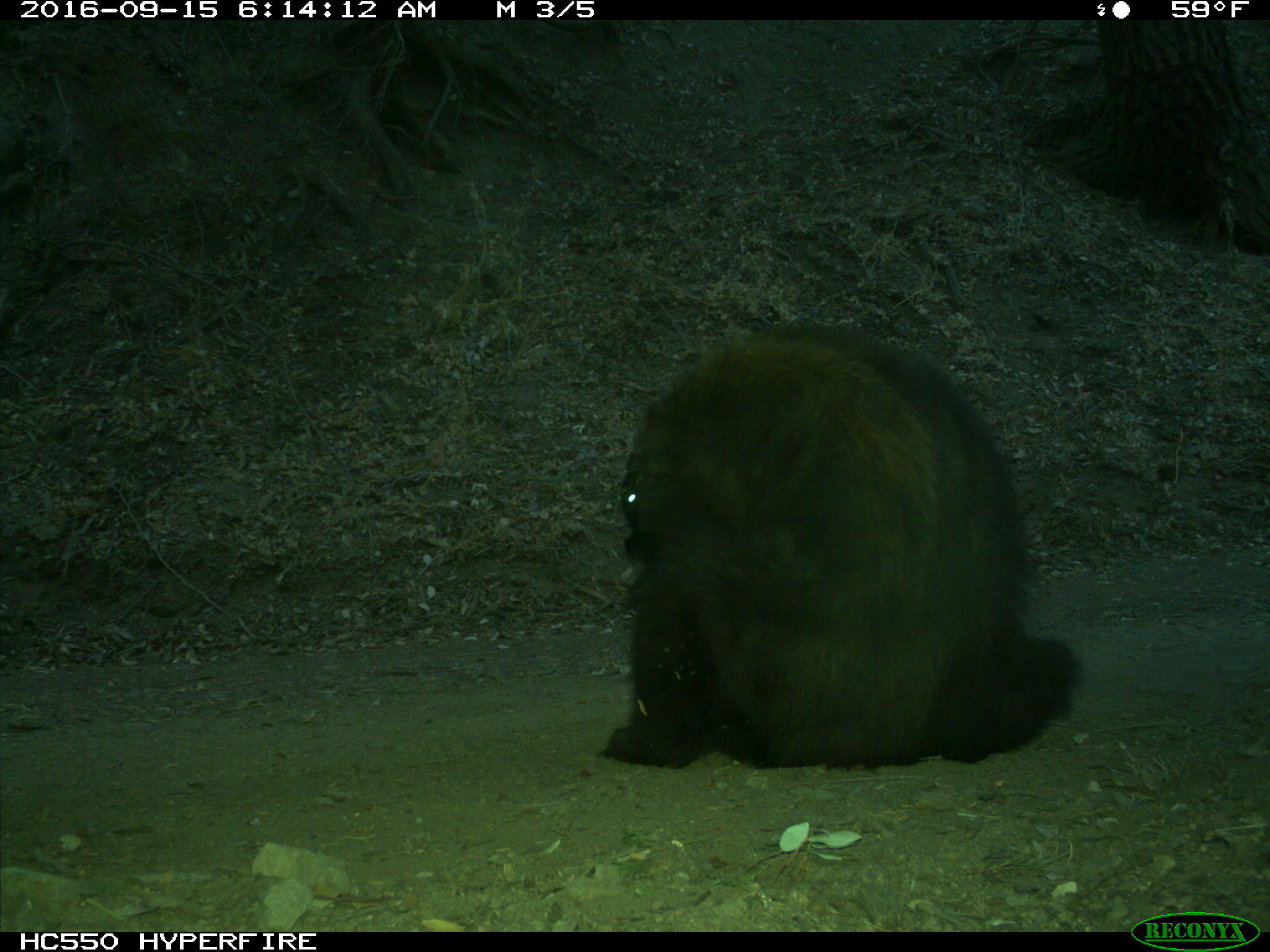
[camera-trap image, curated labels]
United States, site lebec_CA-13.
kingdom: Animalia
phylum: Chordata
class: Mammalia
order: Carnivora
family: Ursidae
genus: Ursus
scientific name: Ursus americanus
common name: american black bear